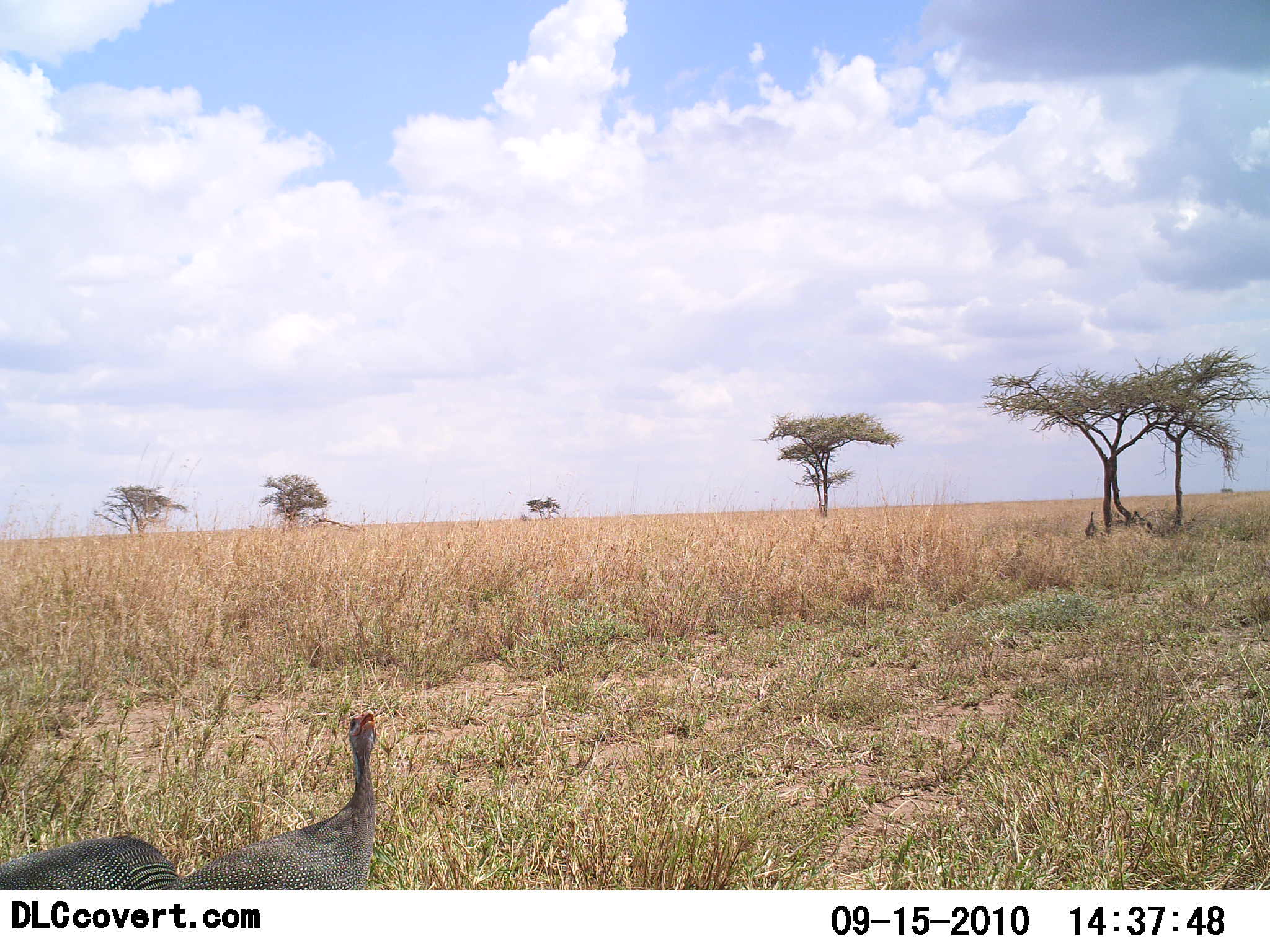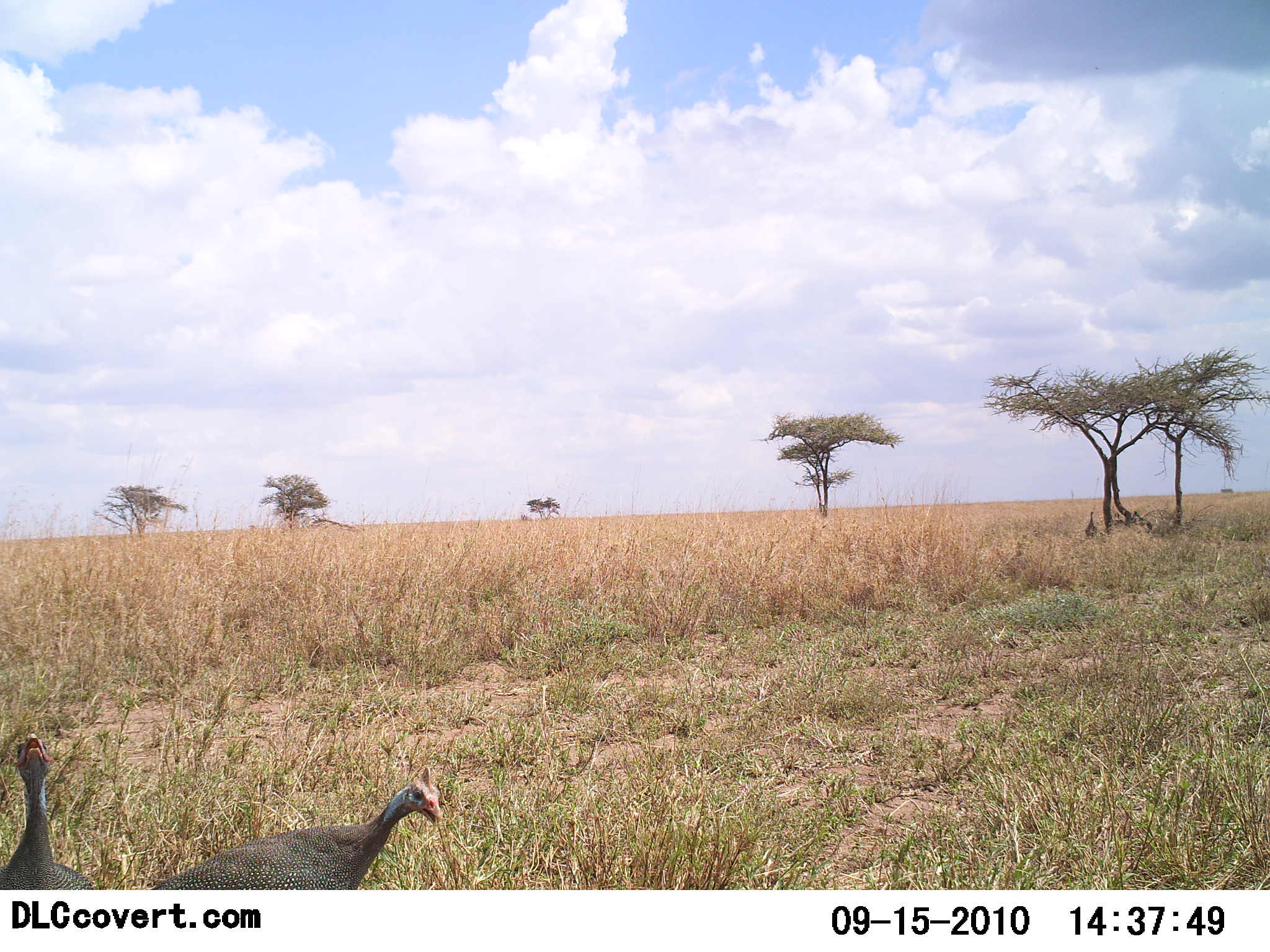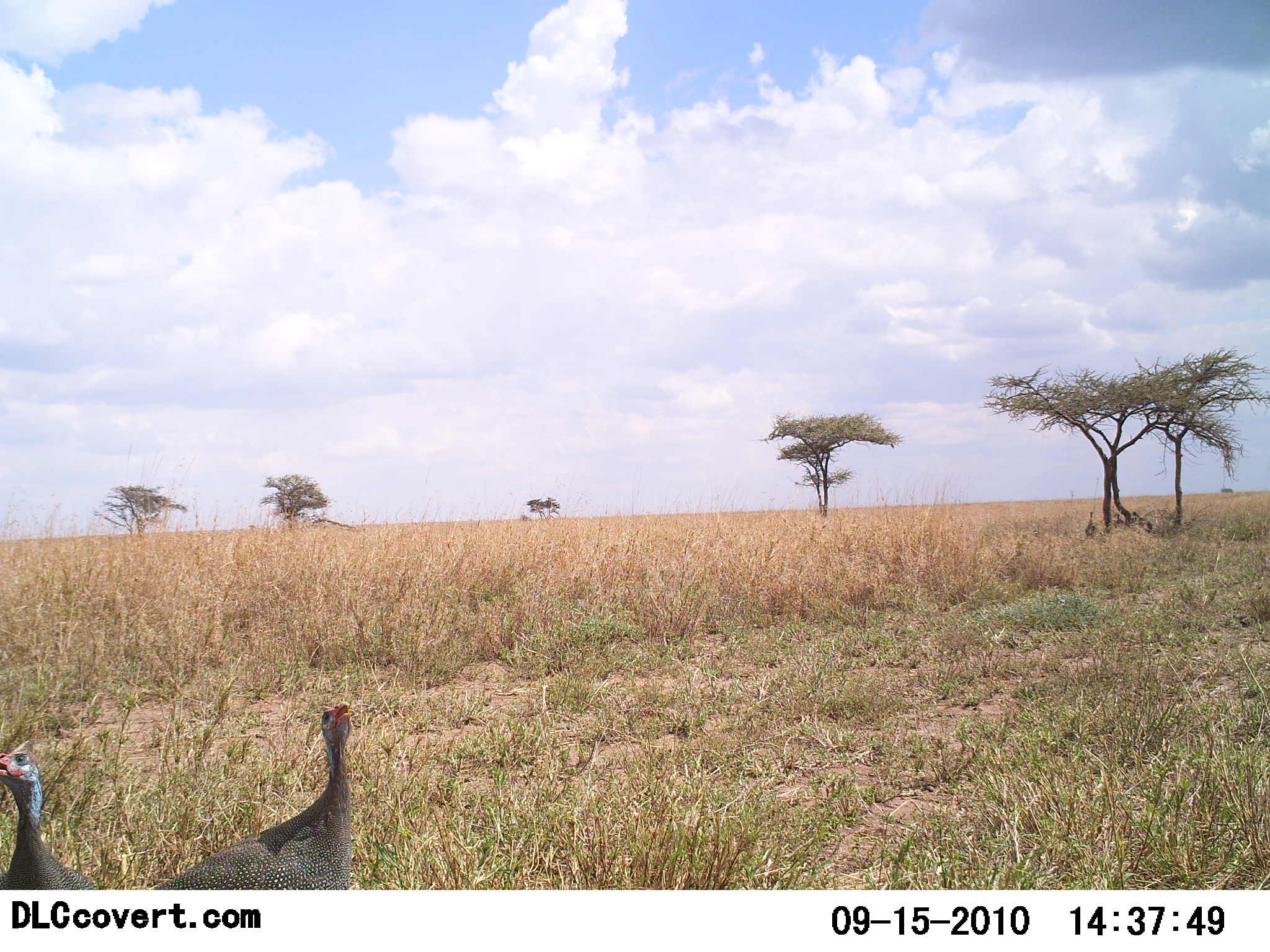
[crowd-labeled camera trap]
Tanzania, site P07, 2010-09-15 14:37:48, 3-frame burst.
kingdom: Animalia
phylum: Chordata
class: Aves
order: Galliformes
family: Numididae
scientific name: Numididae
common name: guinea fowl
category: guineafowl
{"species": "guineafowl (guinea fowl) (Numididae)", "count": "2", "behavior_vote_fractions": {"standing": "73%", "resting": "0%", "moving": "7%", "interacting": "20%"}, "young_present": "0%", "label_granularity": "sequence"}